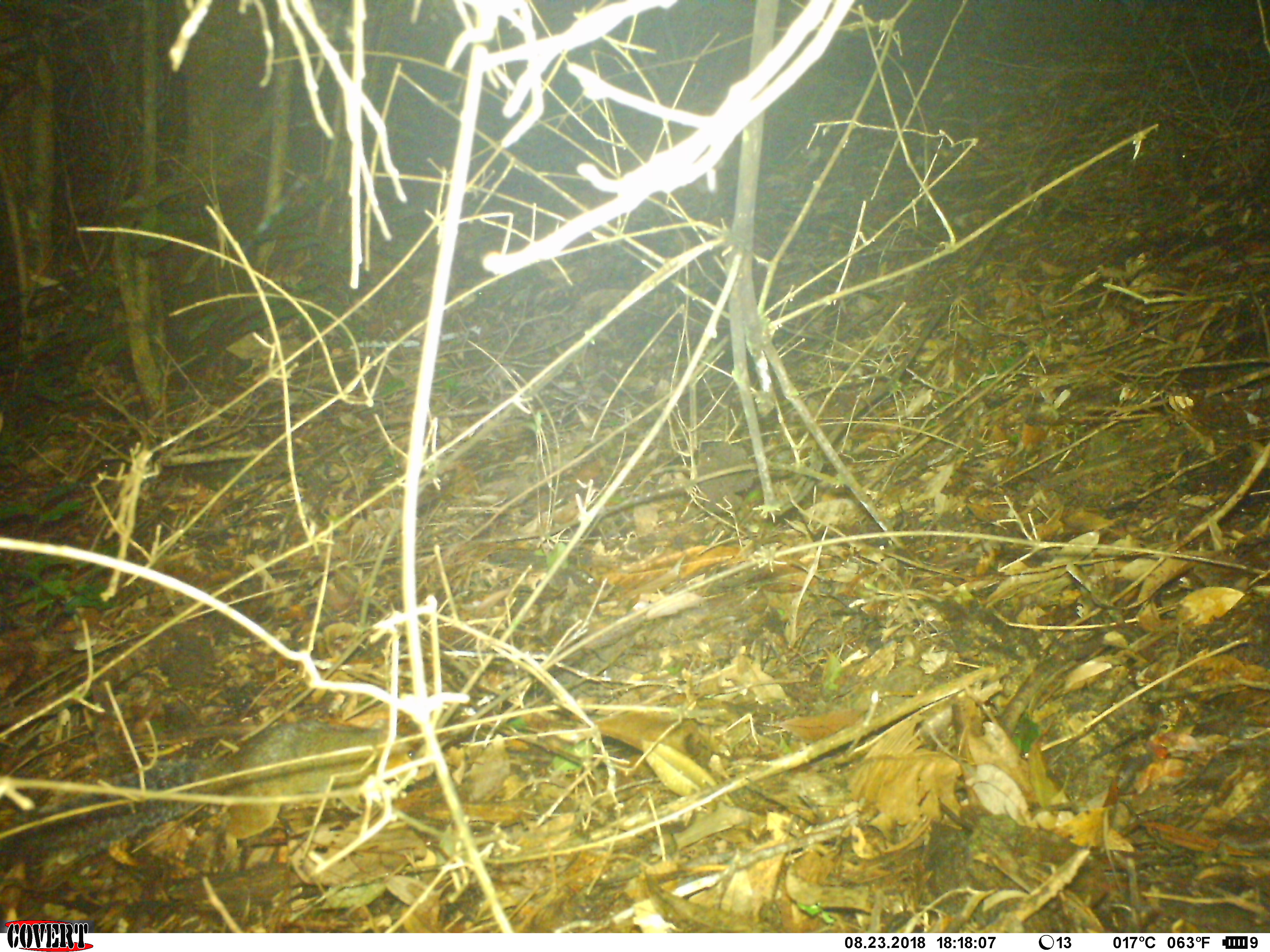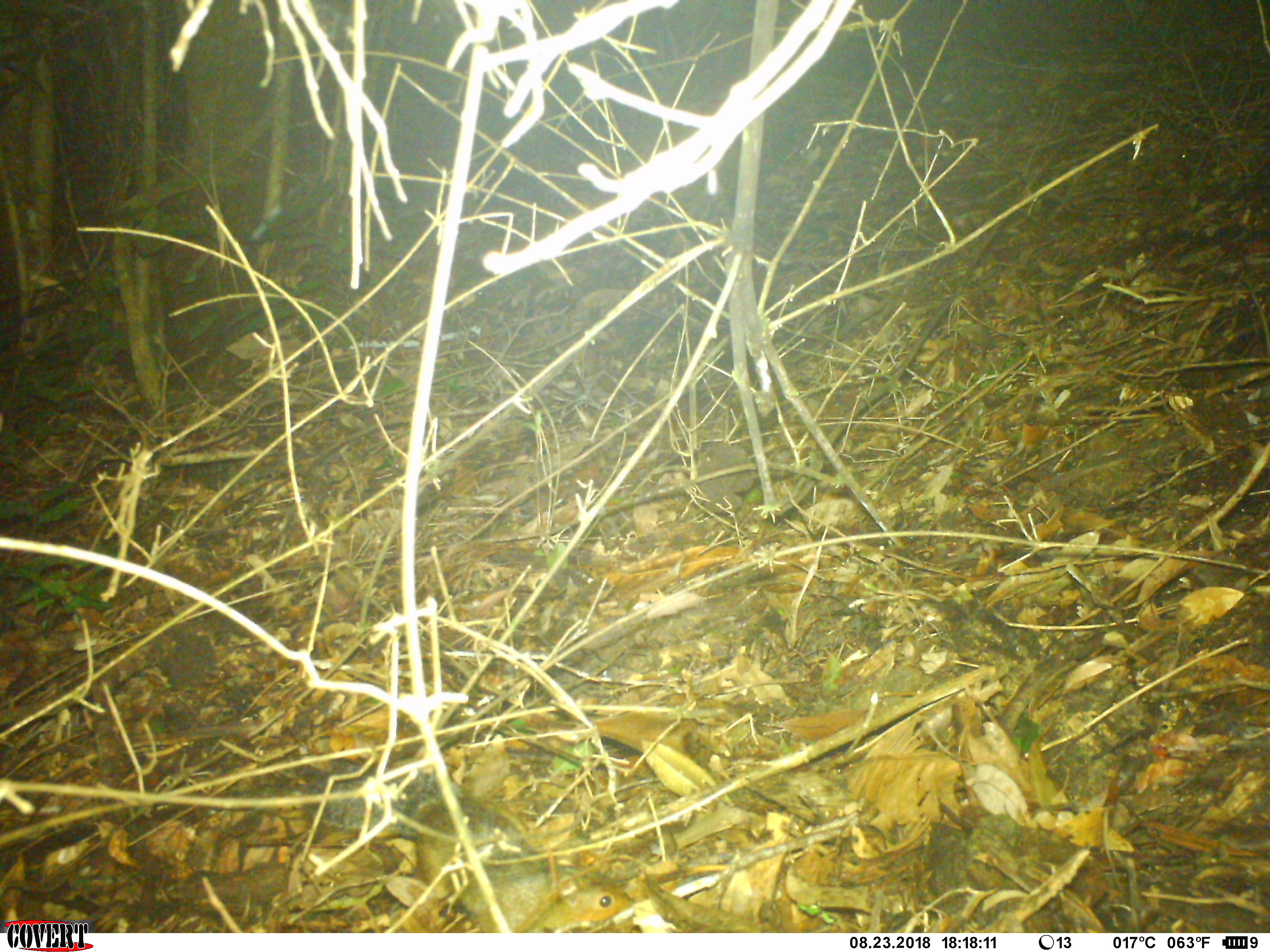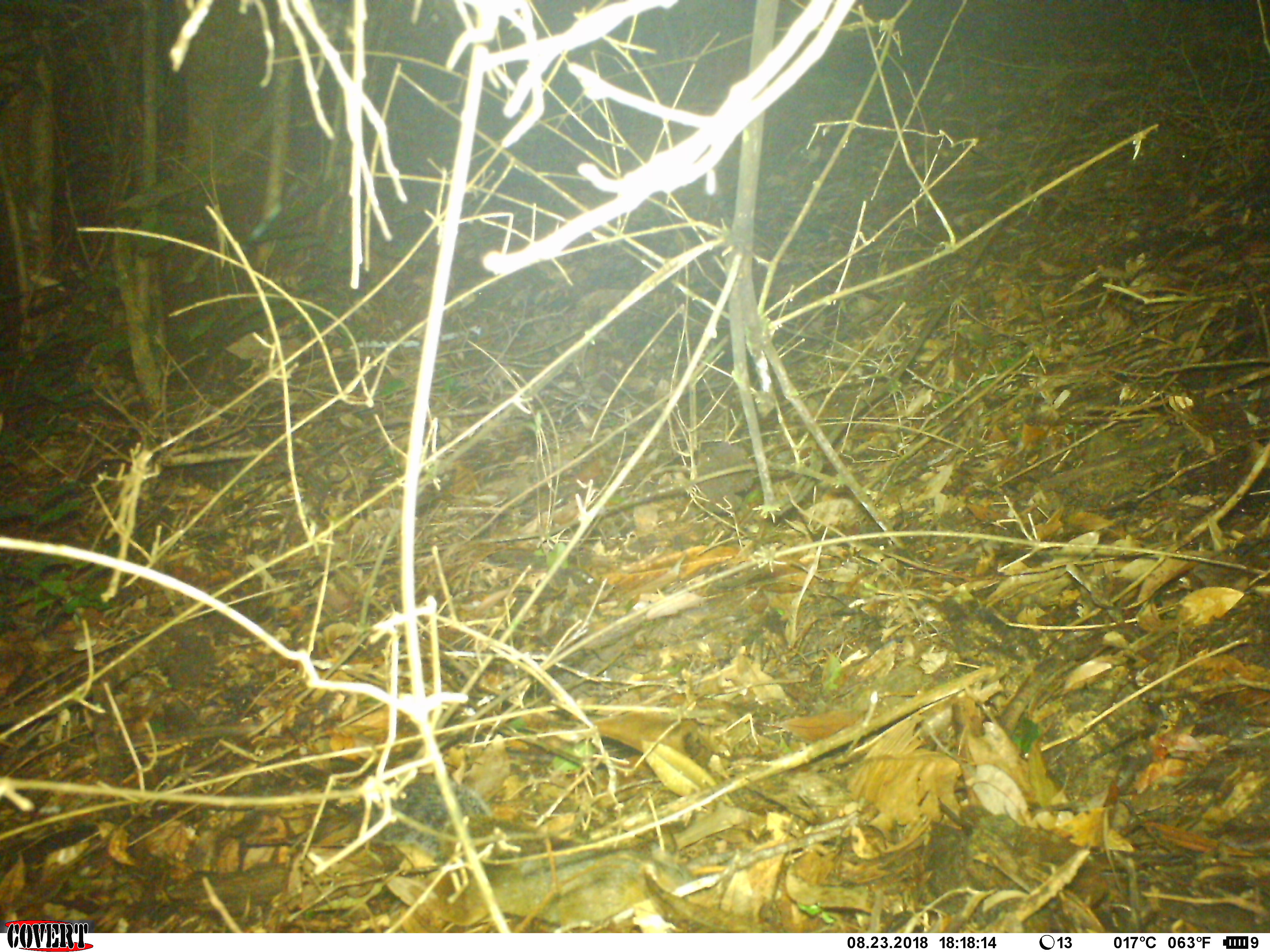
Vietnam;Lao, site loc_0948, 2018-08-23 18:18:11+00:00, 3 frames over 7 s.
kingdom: Animalia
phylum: Chordata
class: Mammalia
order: Rodentia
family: Sciuridae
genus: Dremomys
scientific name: Dremomys rufigenis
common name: red-cheeked squirrel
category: red cheeked squirrel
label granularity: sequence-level